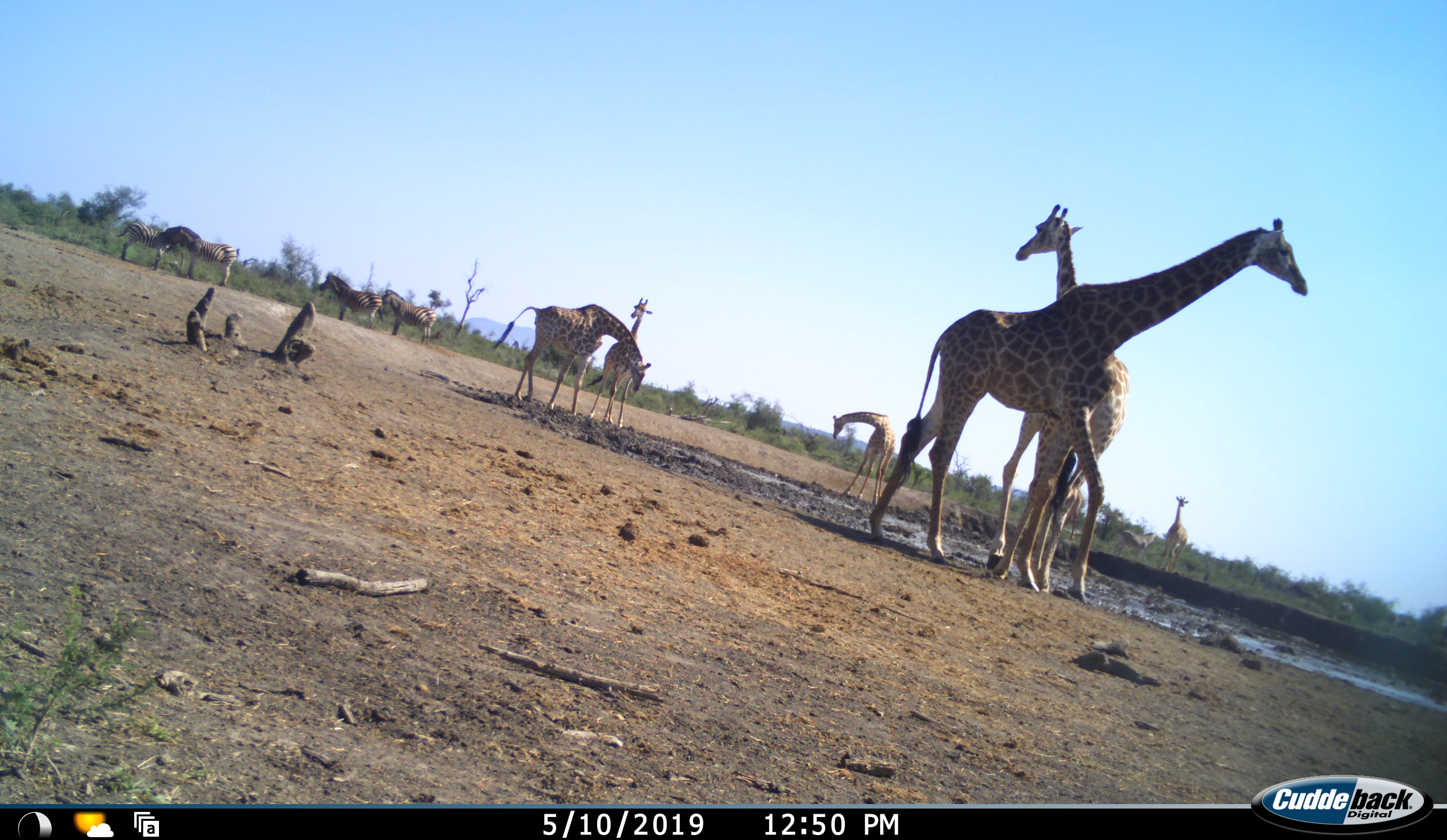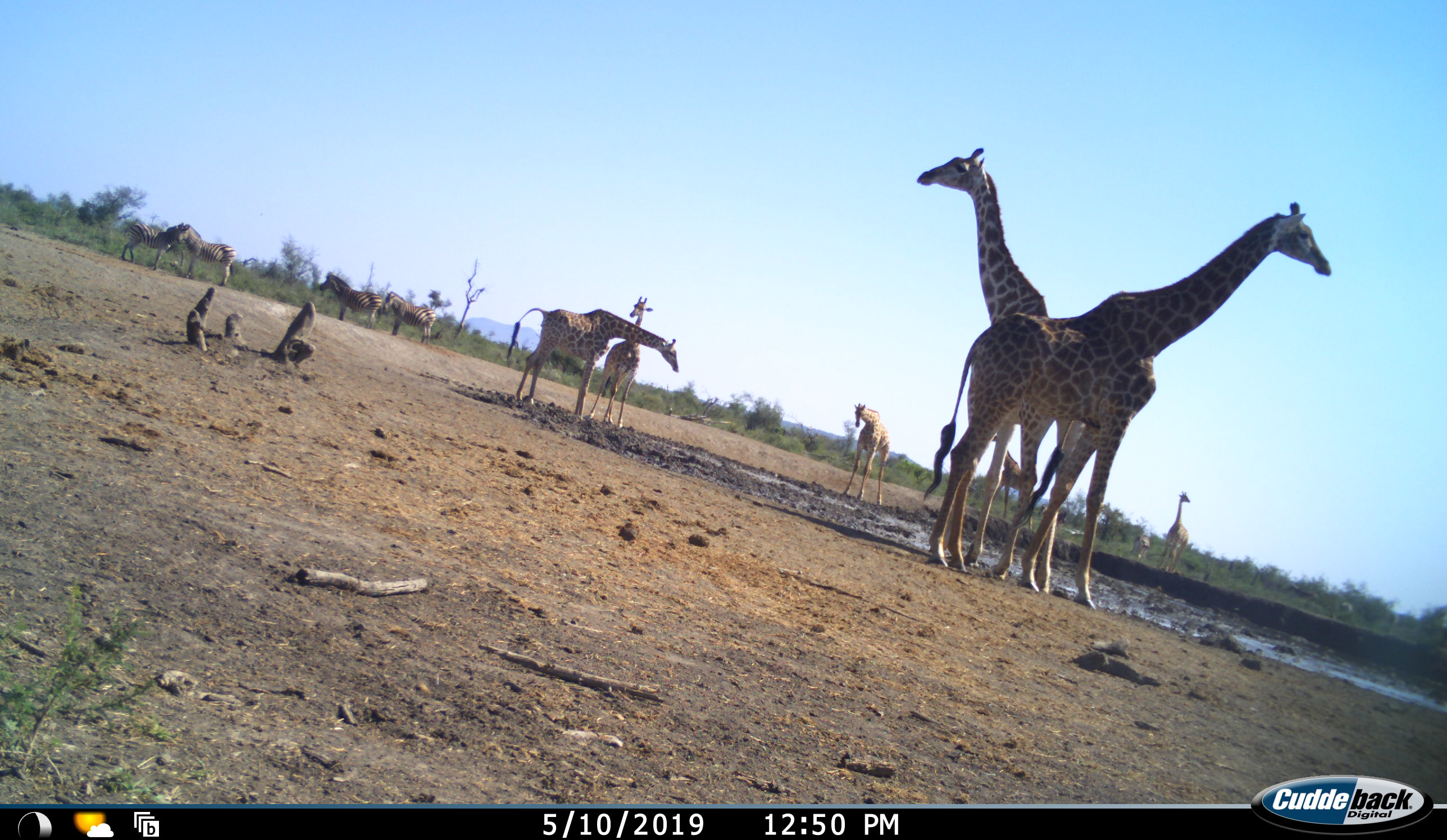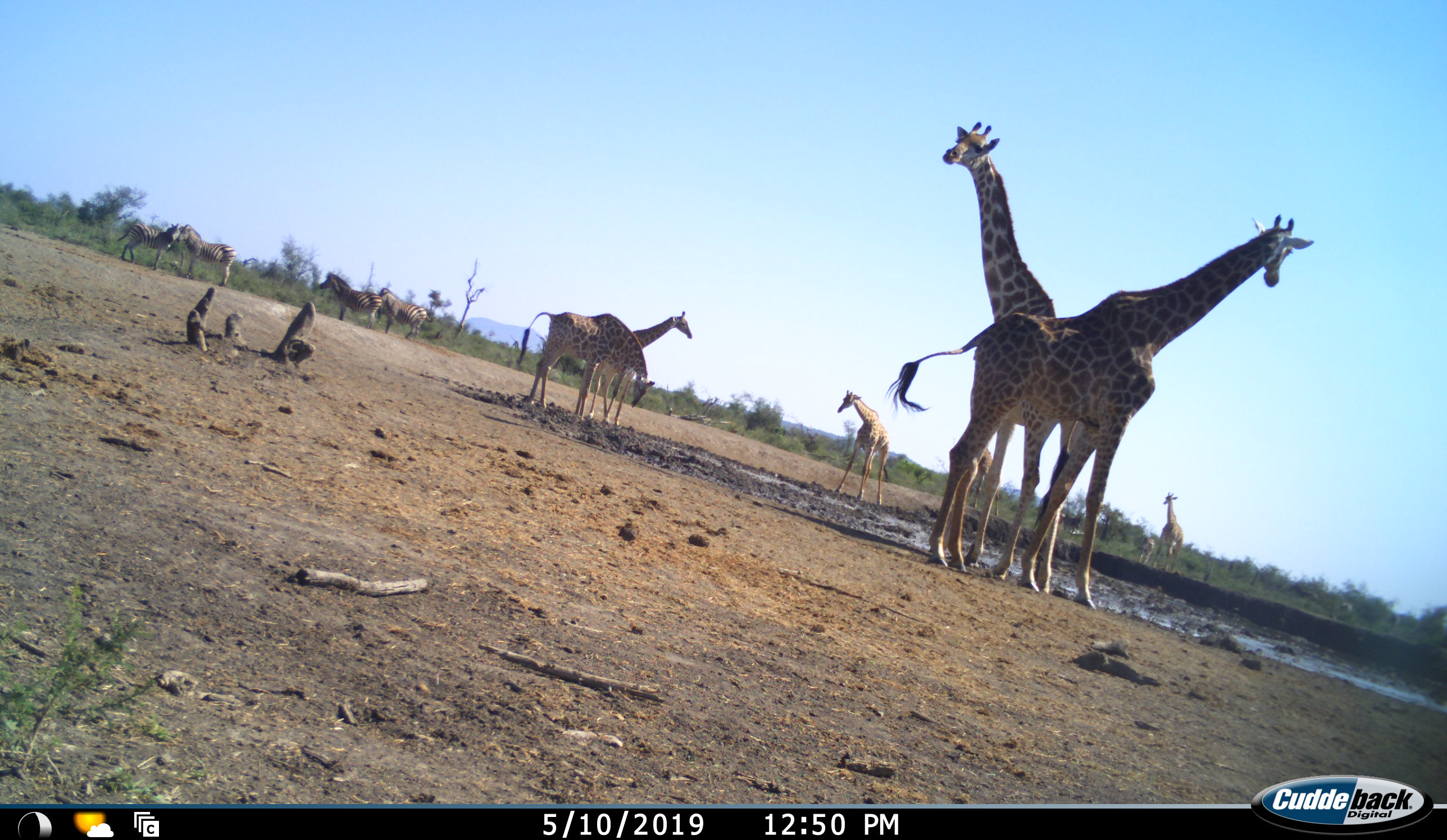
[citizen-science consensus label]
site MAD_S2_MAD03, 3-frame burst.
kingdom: Animalia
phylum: Chordata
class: Mammalia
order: Artiodactyla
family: Giraffidae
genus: Giraffa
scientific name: Giraffa camelopardalis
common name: giraffe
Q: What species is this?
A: Giraffe (Giraffa camelopardalis).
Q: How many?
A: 6.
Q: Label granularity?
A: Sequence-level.